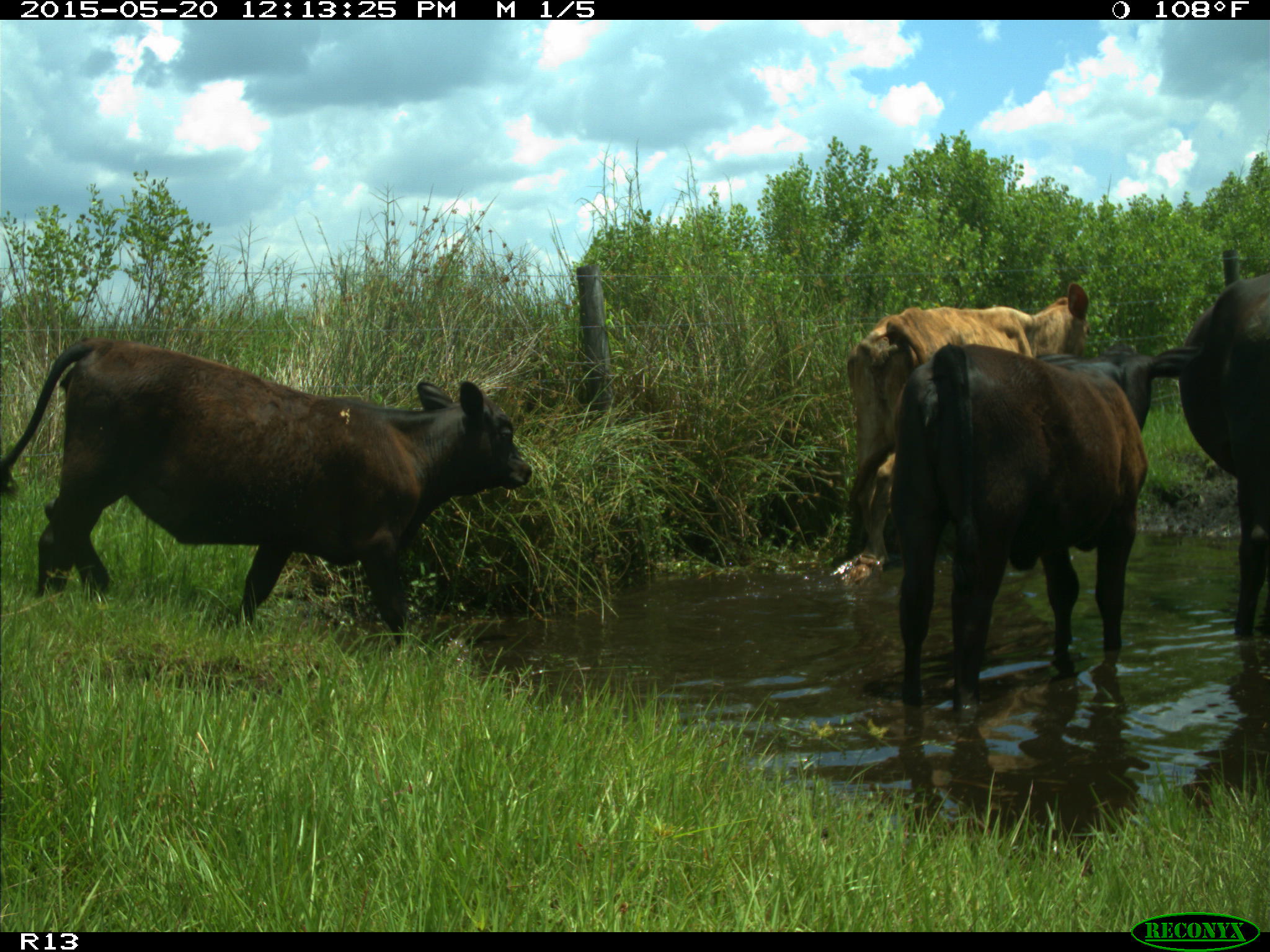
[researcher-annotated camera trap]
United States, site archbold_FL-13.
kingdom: Animalia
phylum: Chordata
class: Mammalia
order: Artiodactyla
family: Bovidae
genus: Bos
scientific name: Bos taurus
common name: domestic cow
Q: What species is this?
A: Bos taurus (domestic cow).